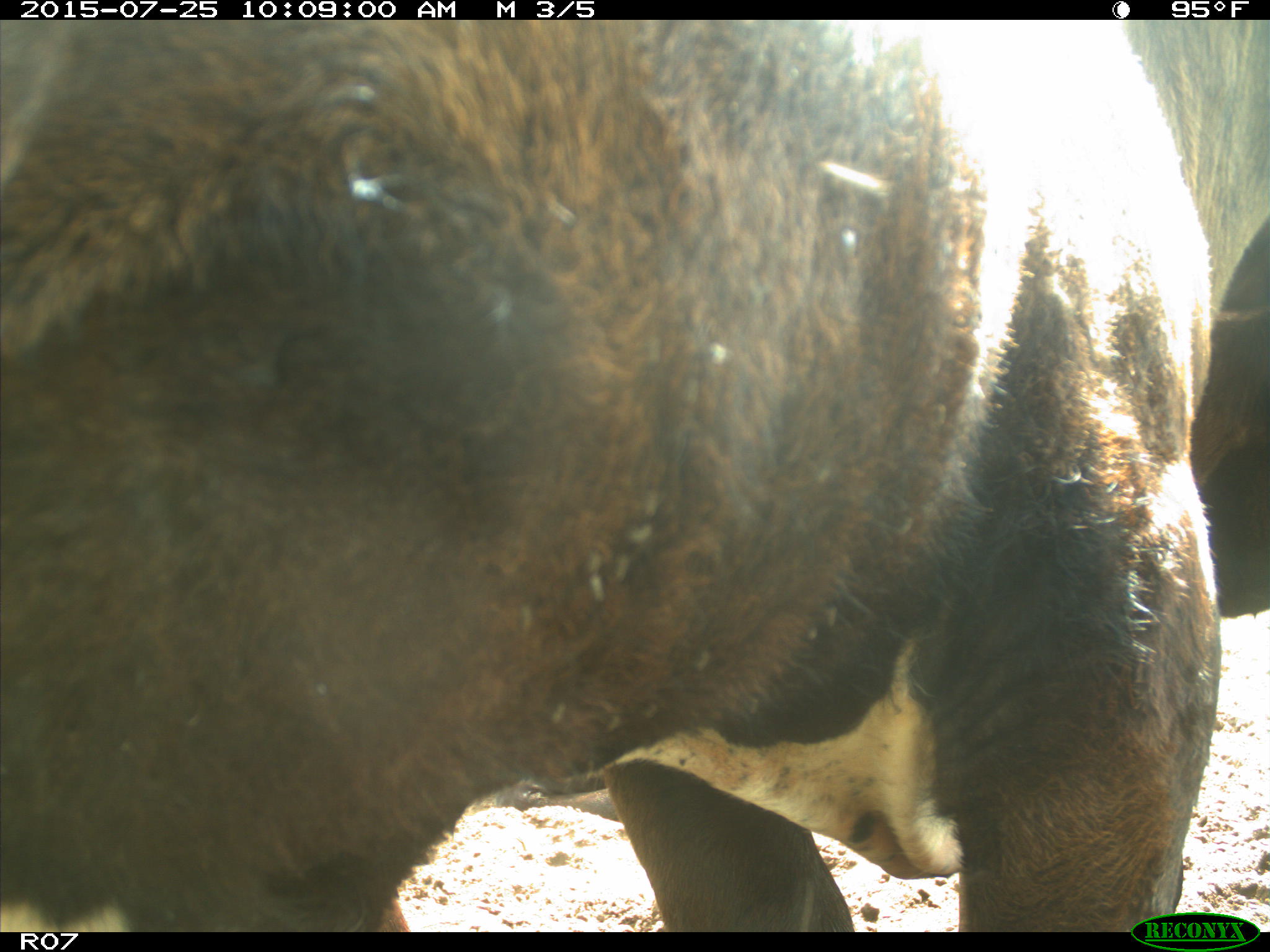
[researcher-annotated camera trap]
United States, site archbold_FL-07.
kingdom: Animalia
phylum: Chordata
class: Mammalia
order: Artiodactyla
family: Bovidae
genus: Bos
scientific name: Bos taurus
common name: domestic cow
Bos taurus (domestic cow).